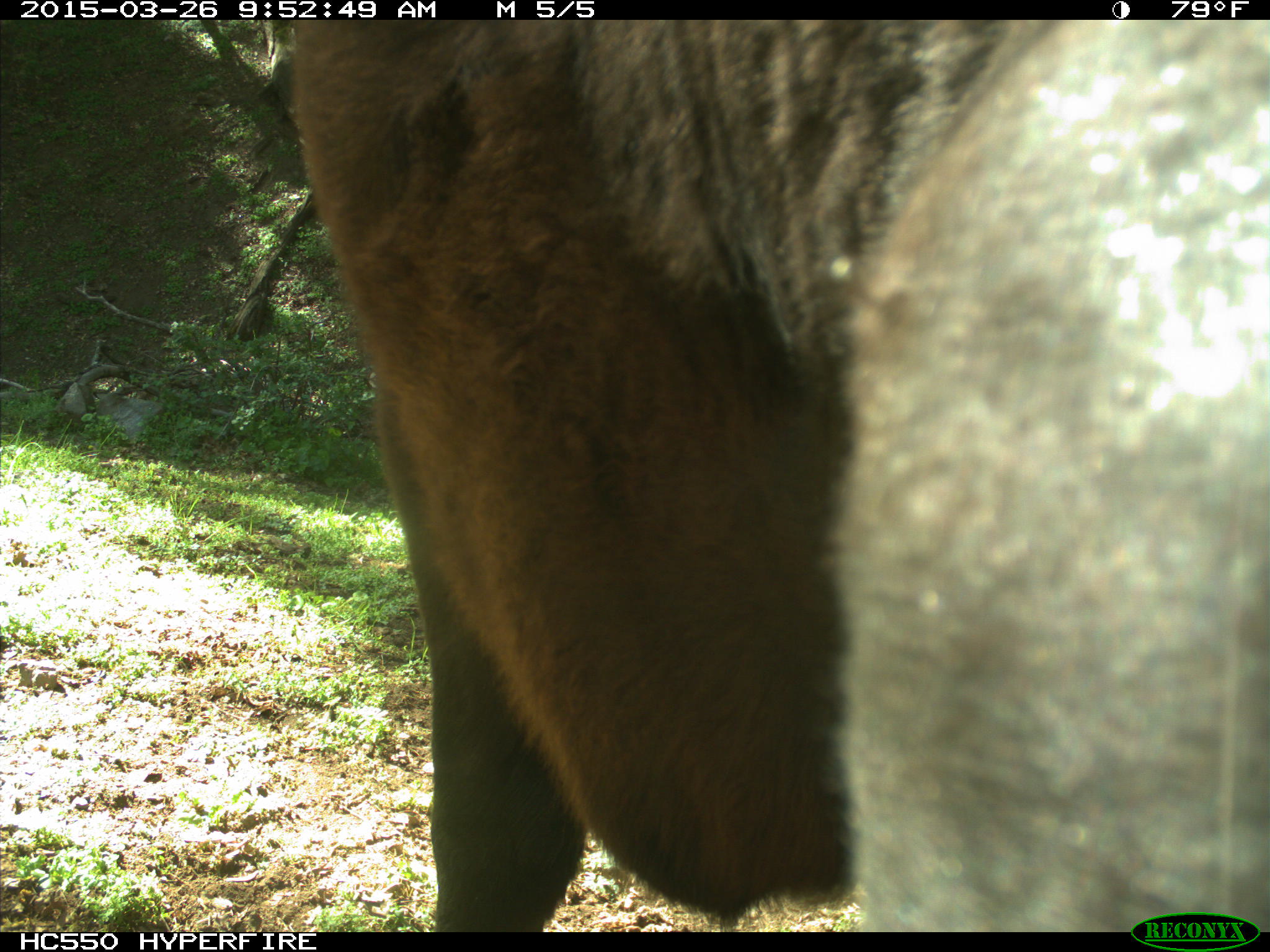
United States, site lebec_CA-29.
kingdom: Animalia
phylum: Chordata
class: Mammalia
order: Artiodactyla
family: Bovidae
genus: Bos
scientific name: Bos taurus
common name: domestic cow